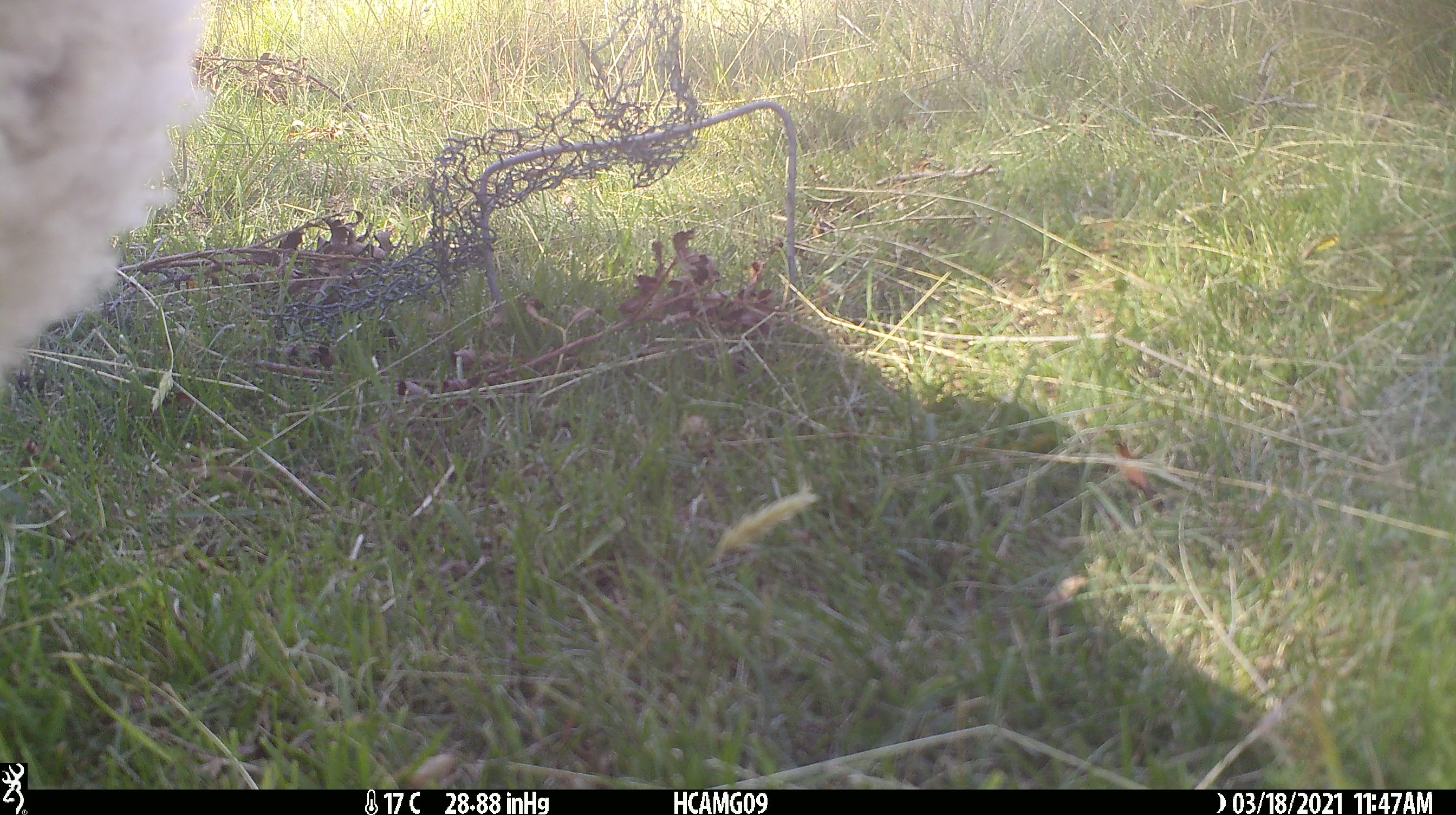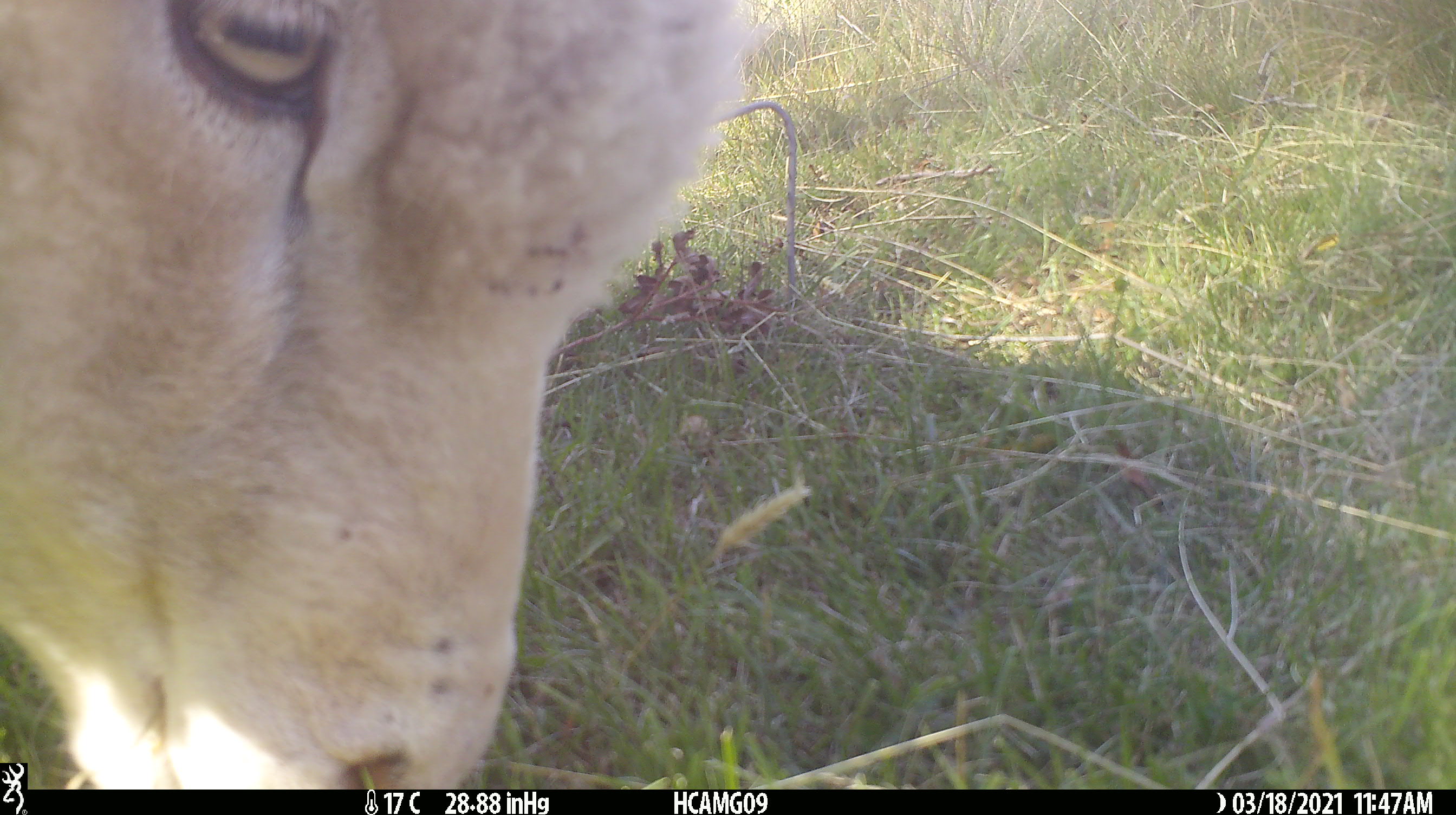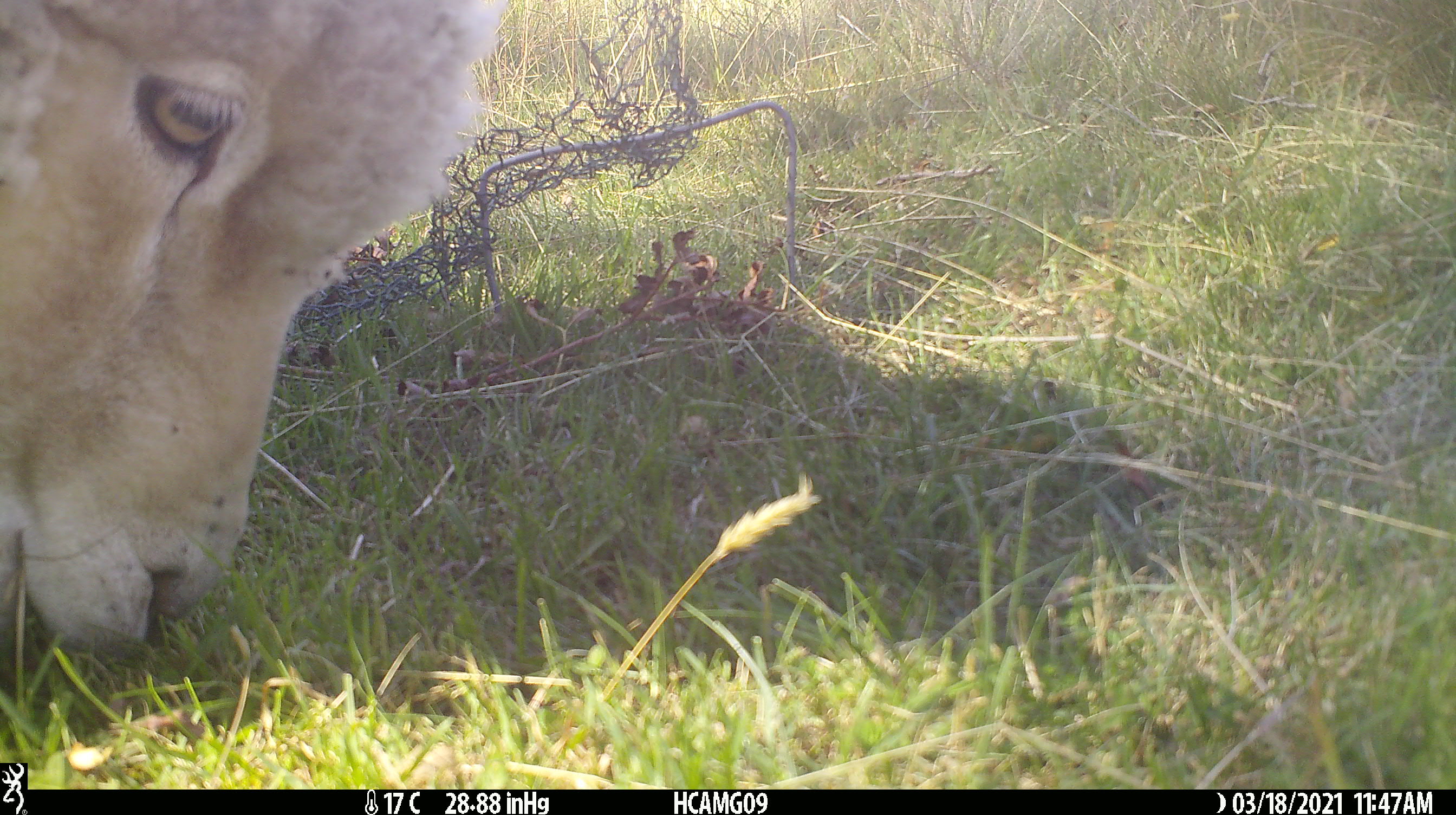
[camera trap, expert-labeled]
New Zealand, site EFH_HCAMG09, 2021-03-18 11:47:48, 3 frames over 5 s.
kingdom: Animalia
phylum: Chordata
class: Mammalia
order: Artiodactyla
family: Bovidae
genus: Ovis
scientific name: Ovis aries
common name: domestic sheep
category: sheep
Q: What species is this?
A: Sheep (domestic sheep) (Ovis aries).